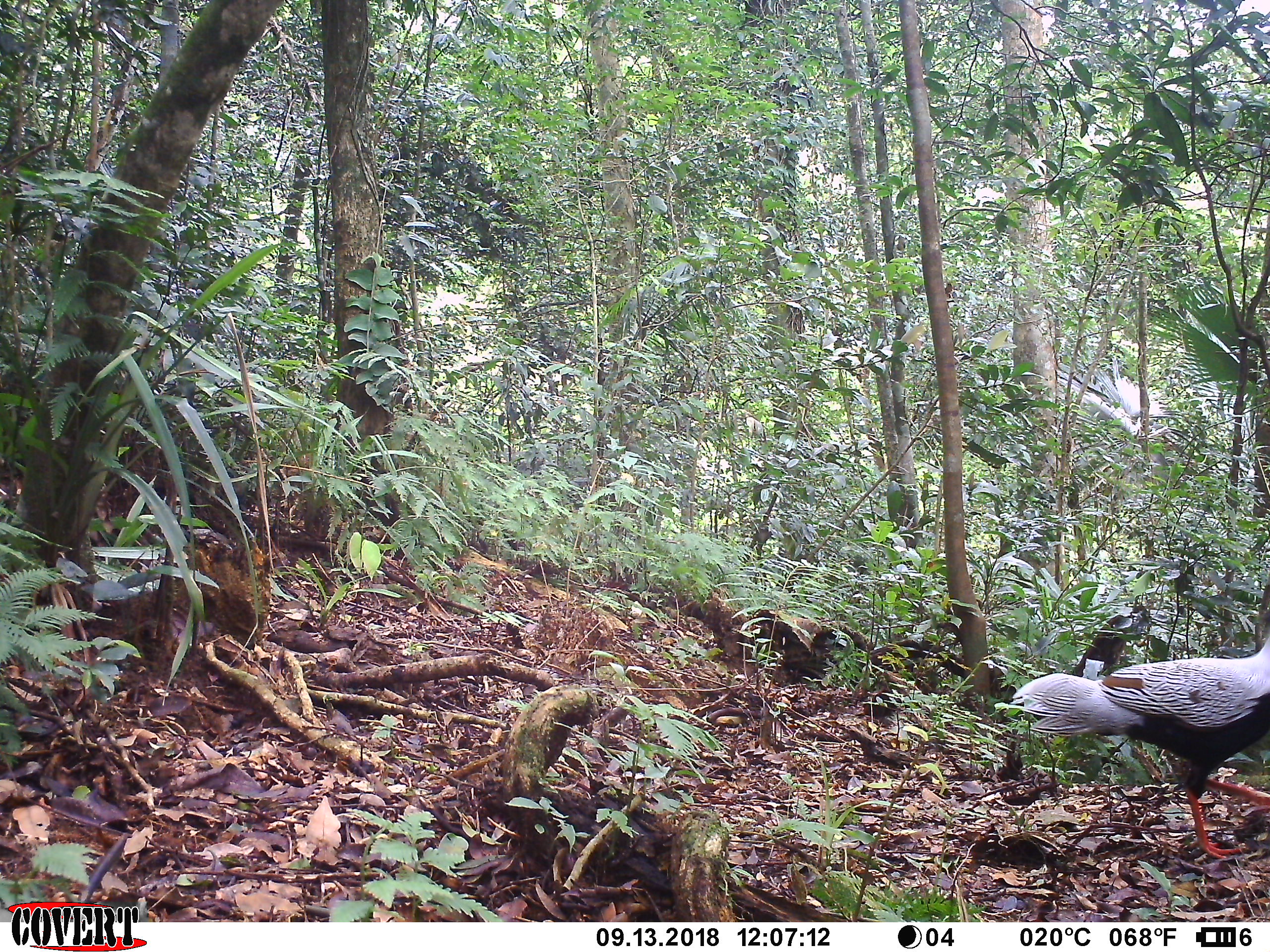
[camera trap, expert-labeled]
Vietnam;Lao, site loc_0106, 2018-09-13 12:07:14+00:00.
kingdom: Animalia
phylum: Chordata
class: Aves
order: Galliformes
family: Phasianidae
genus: Lophura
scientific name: Lophura nycthemera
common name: silver pheasant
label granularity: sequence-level